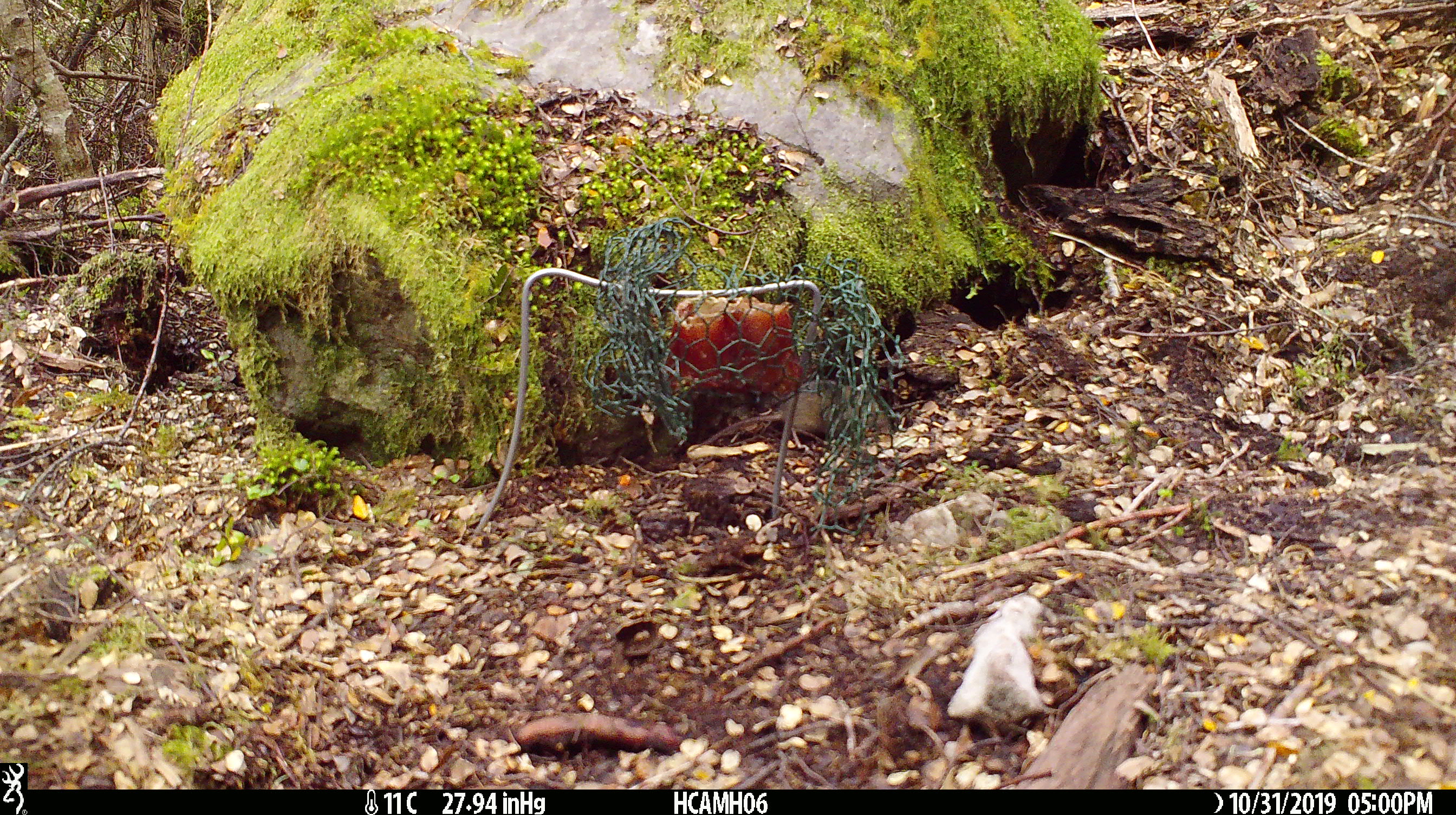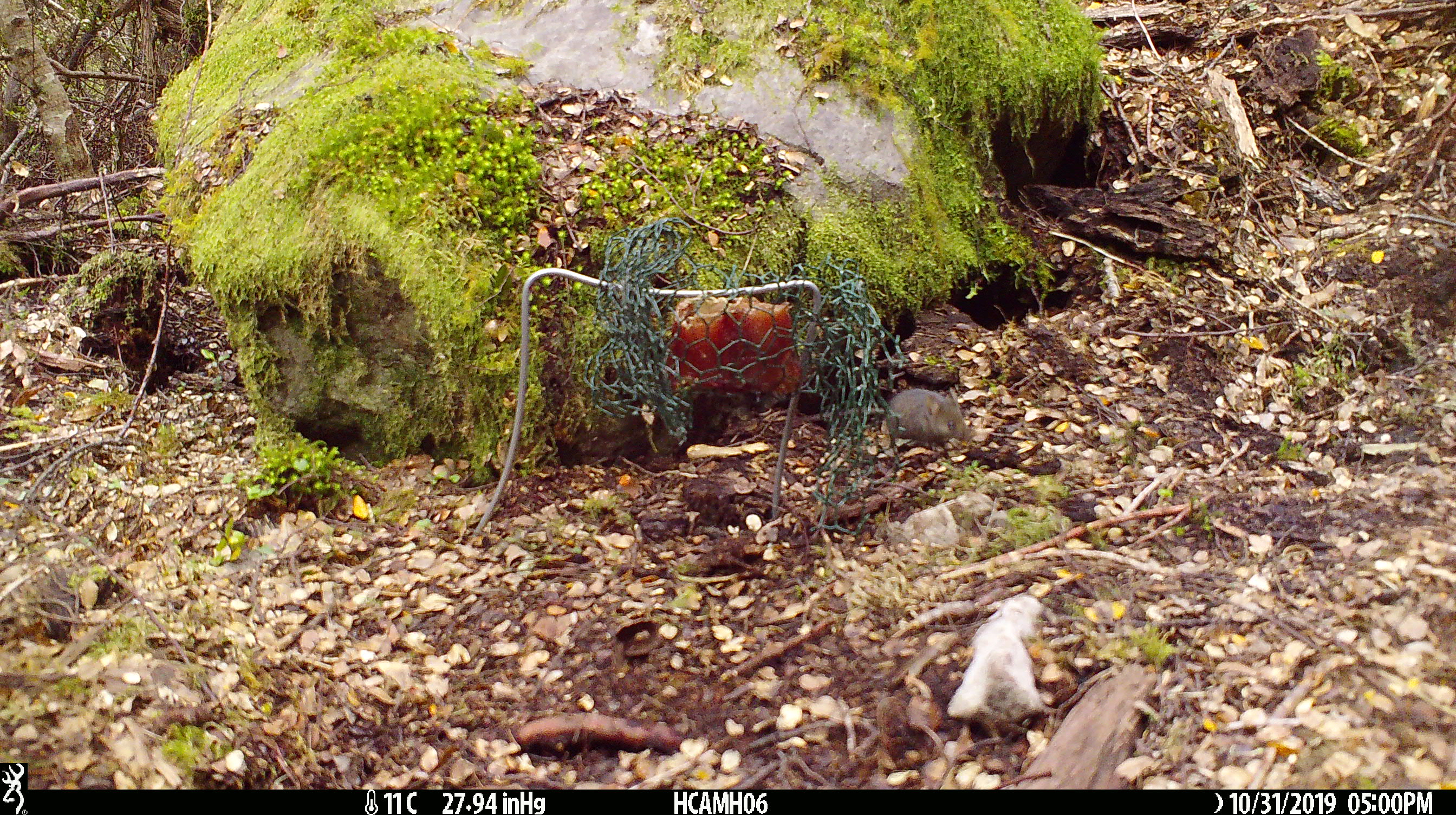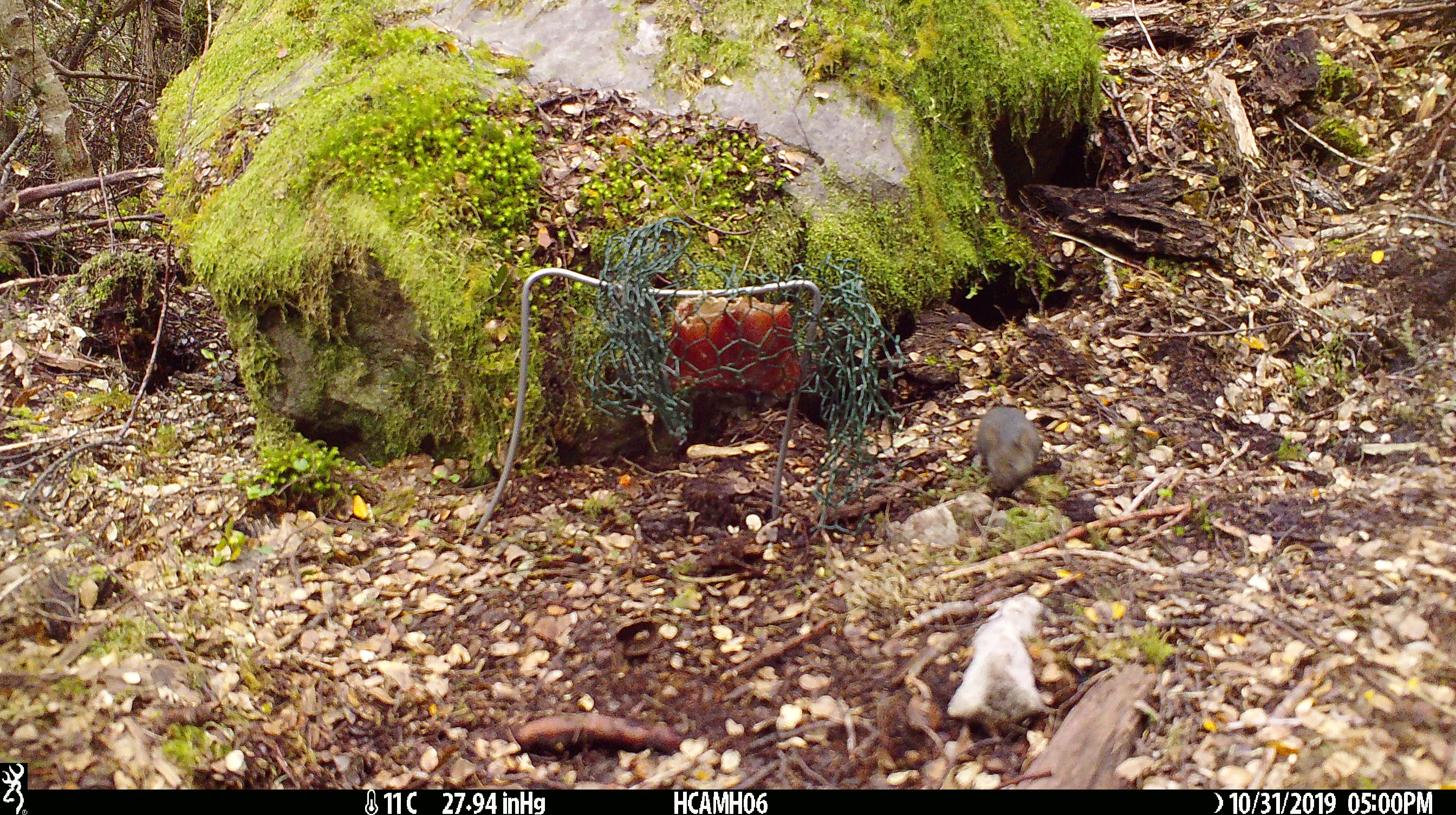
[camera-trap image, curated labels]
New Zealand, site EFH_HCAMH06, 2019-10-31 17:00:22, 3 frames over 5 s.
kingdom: Animalia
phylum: Chordata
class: Mammalia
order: Rodentia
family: Muridae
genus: Mus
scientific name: Mus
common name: mouse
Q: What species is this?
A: Mouse (Mus).